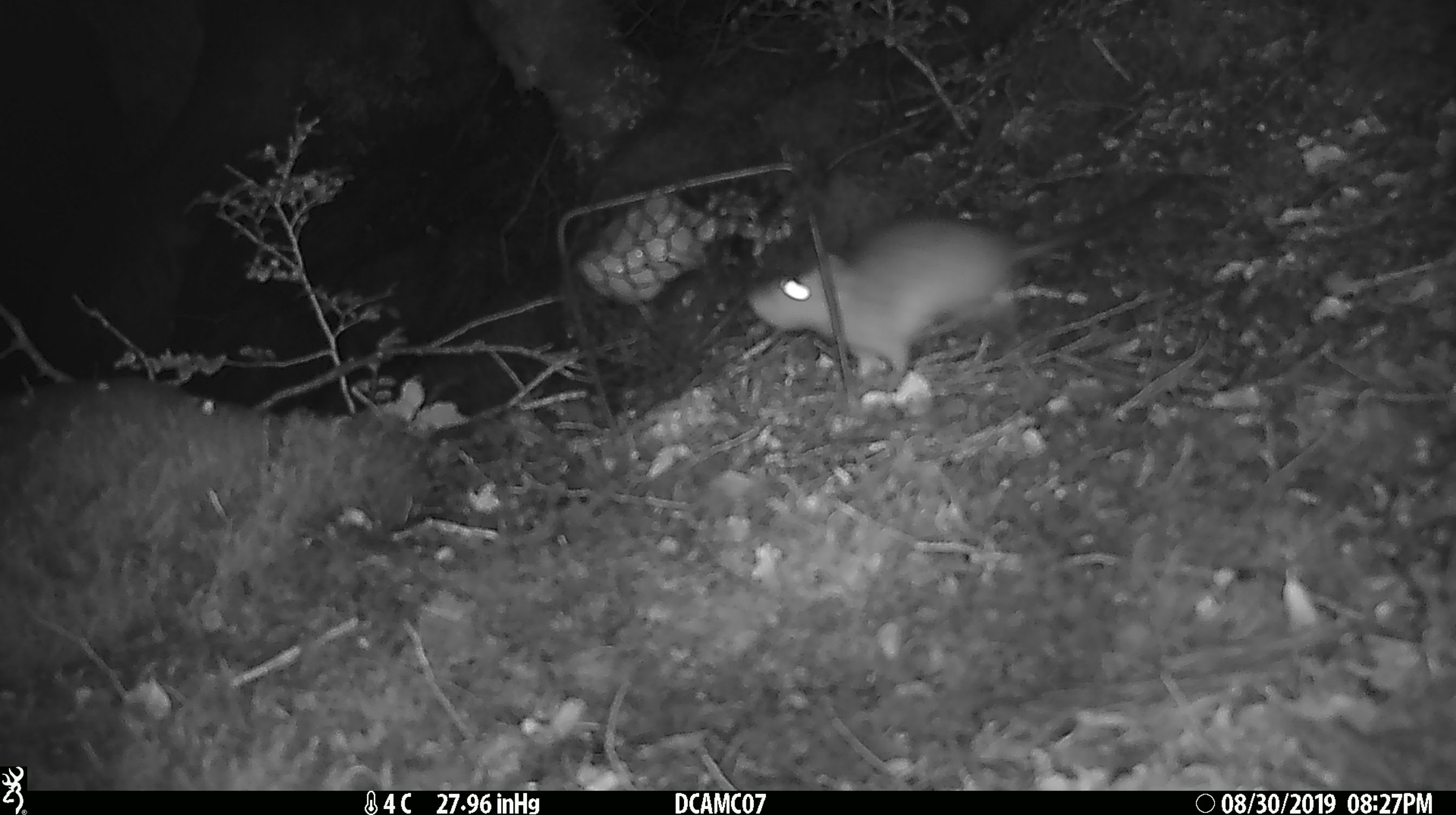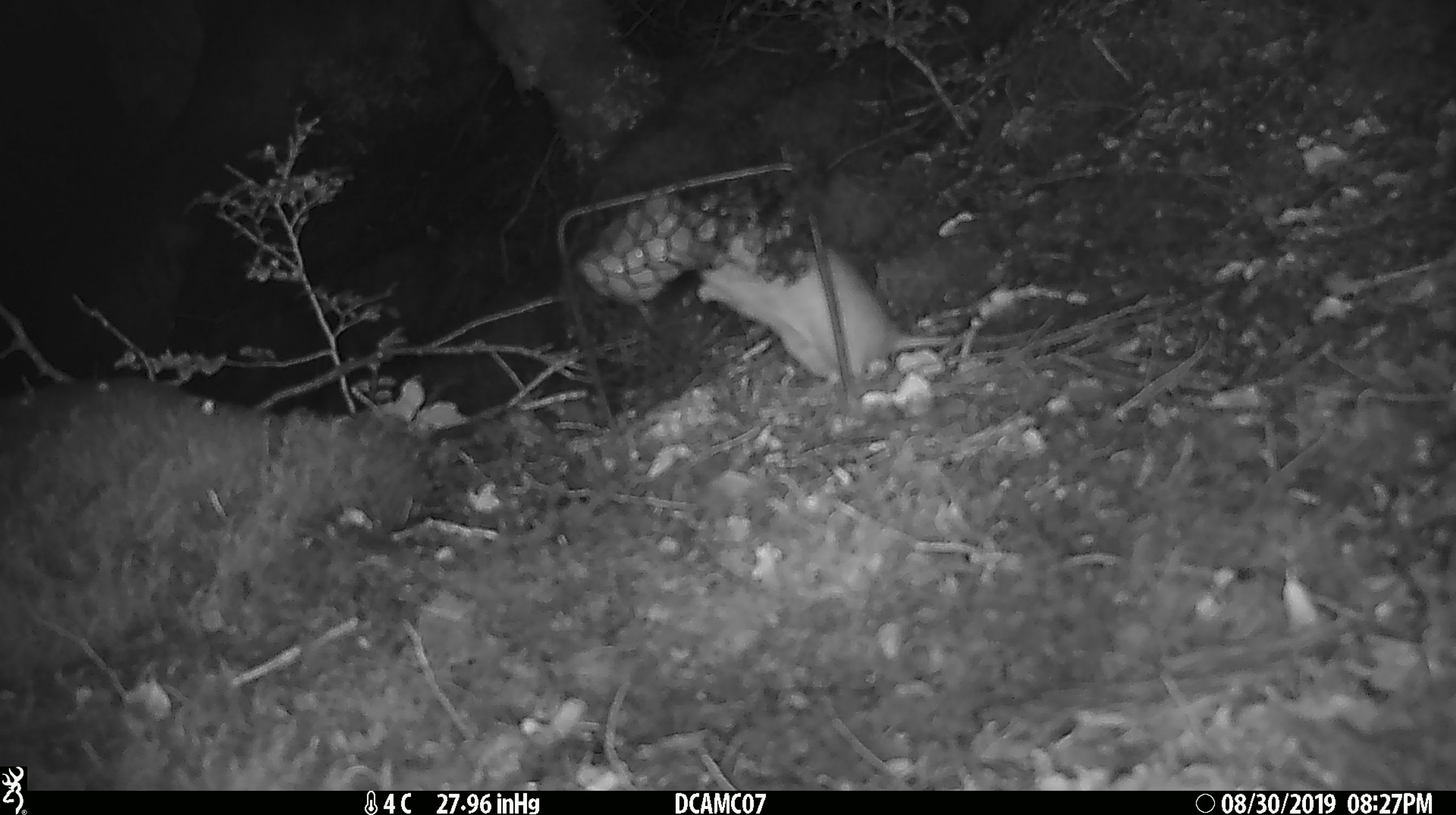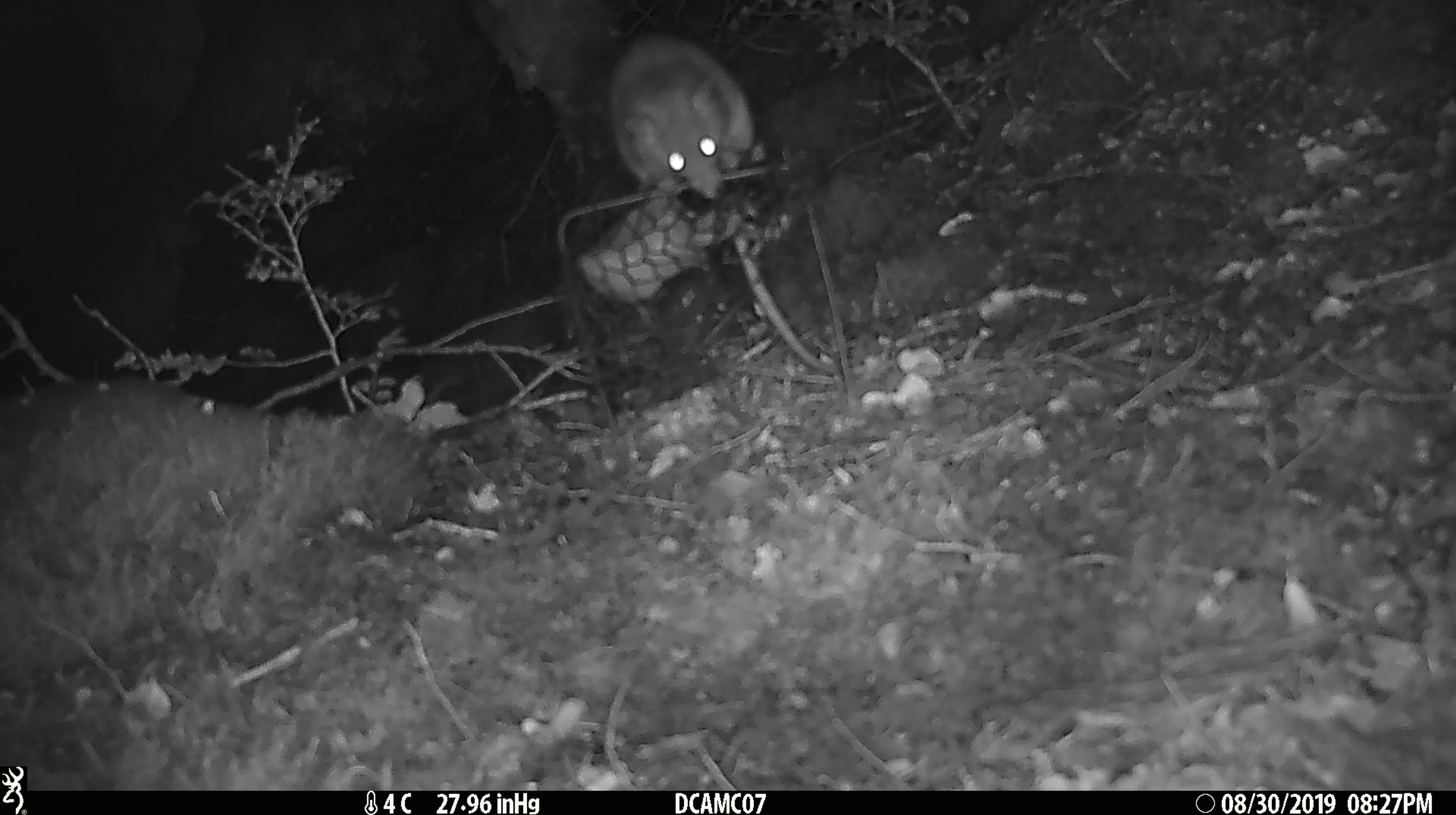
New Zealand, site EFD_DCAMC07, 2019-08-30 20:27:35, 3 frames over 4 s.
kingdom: Animalia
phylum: Chordata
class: Mammalia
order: Rodentia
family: Muridae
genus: Rattus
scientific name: Rattus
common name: rat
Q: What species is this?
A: Rat (Rattus).